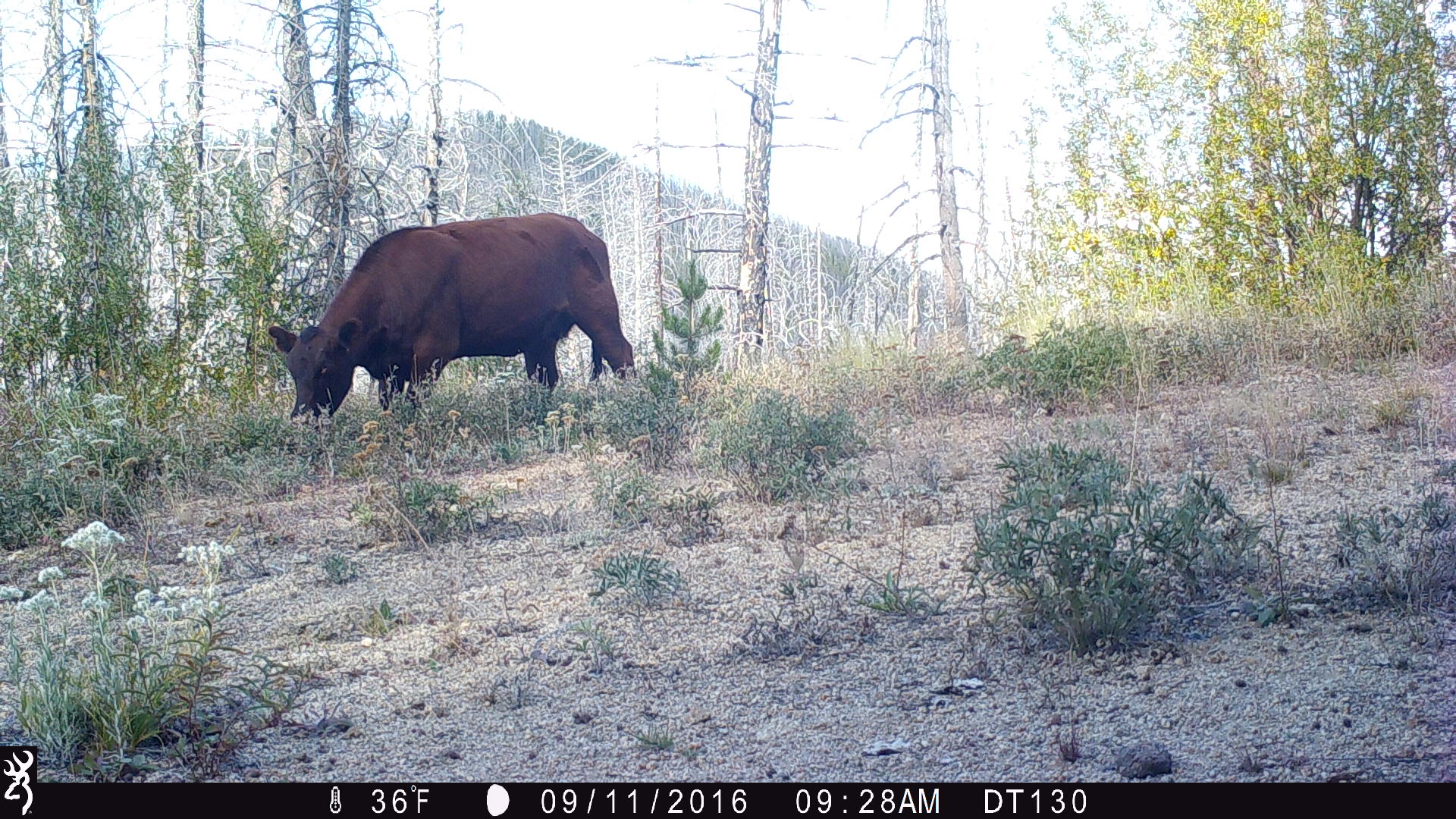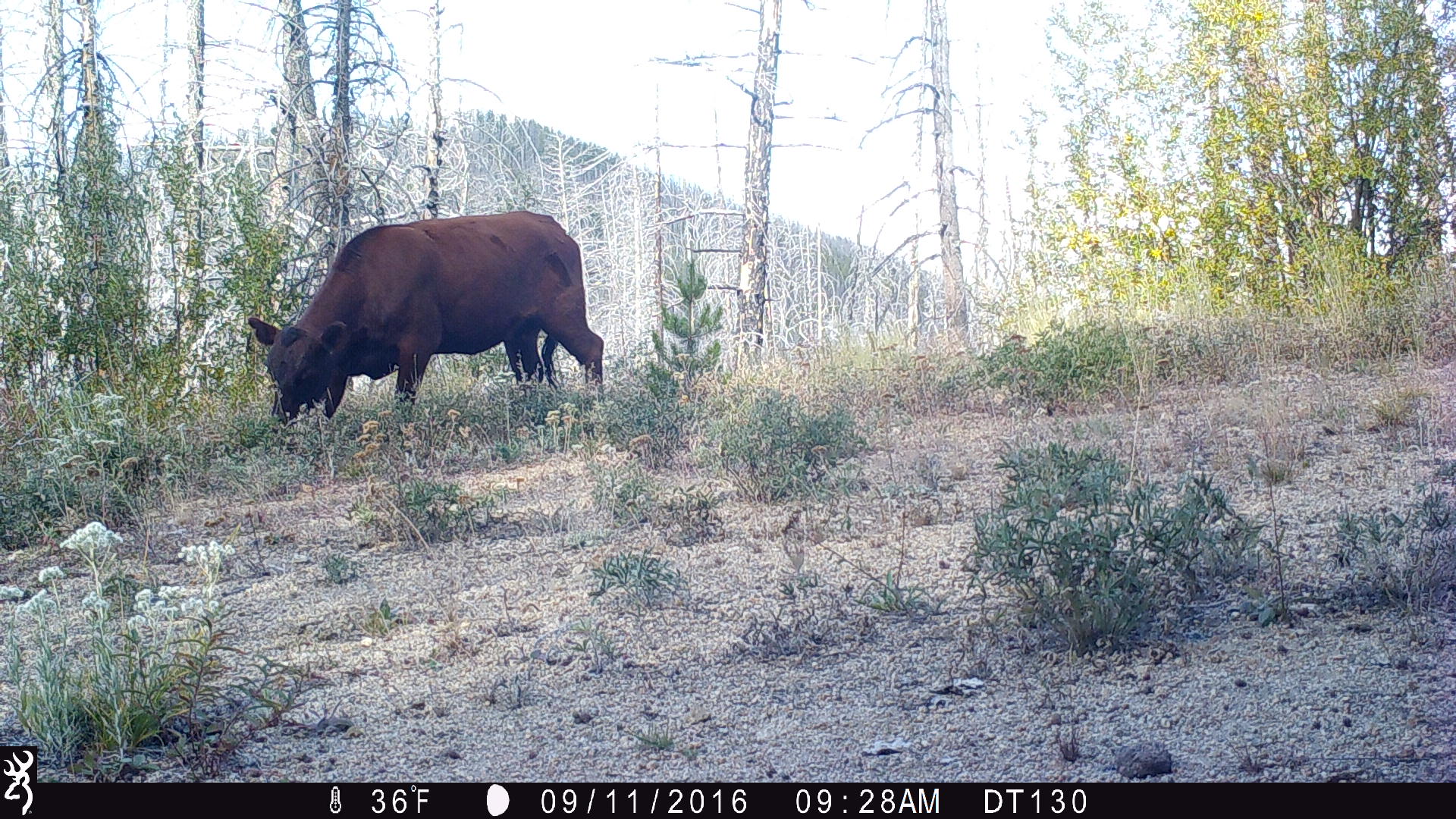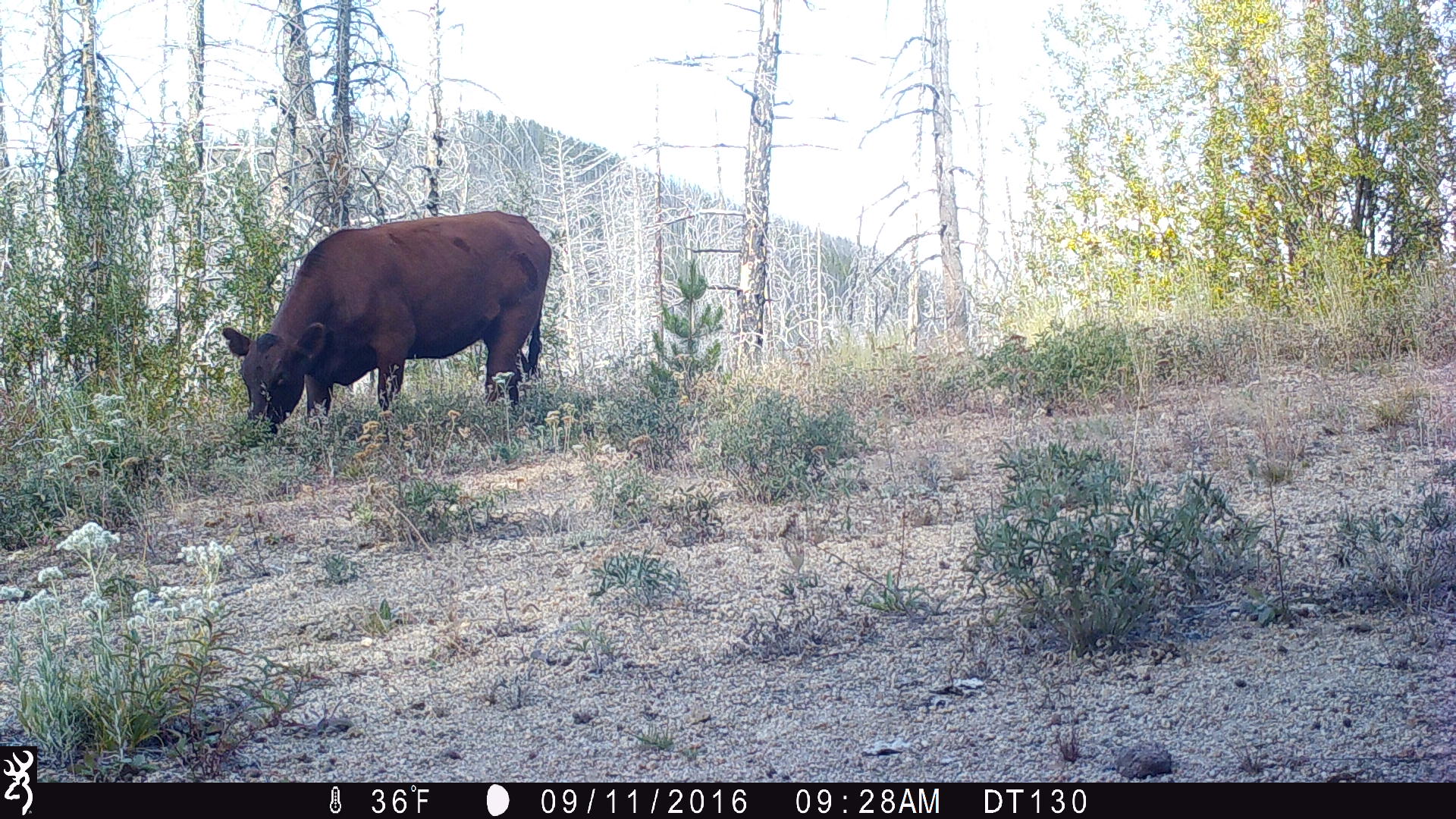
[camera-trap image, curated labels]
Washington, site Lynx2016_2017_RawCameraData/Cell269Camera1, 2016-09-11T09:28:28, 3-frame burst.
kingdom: Animalia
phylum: Chordata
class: Mammalia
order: Artiodactyla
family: Bovidae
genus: Bos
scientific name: Bos taurus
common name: domestic cattle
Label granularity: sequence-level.